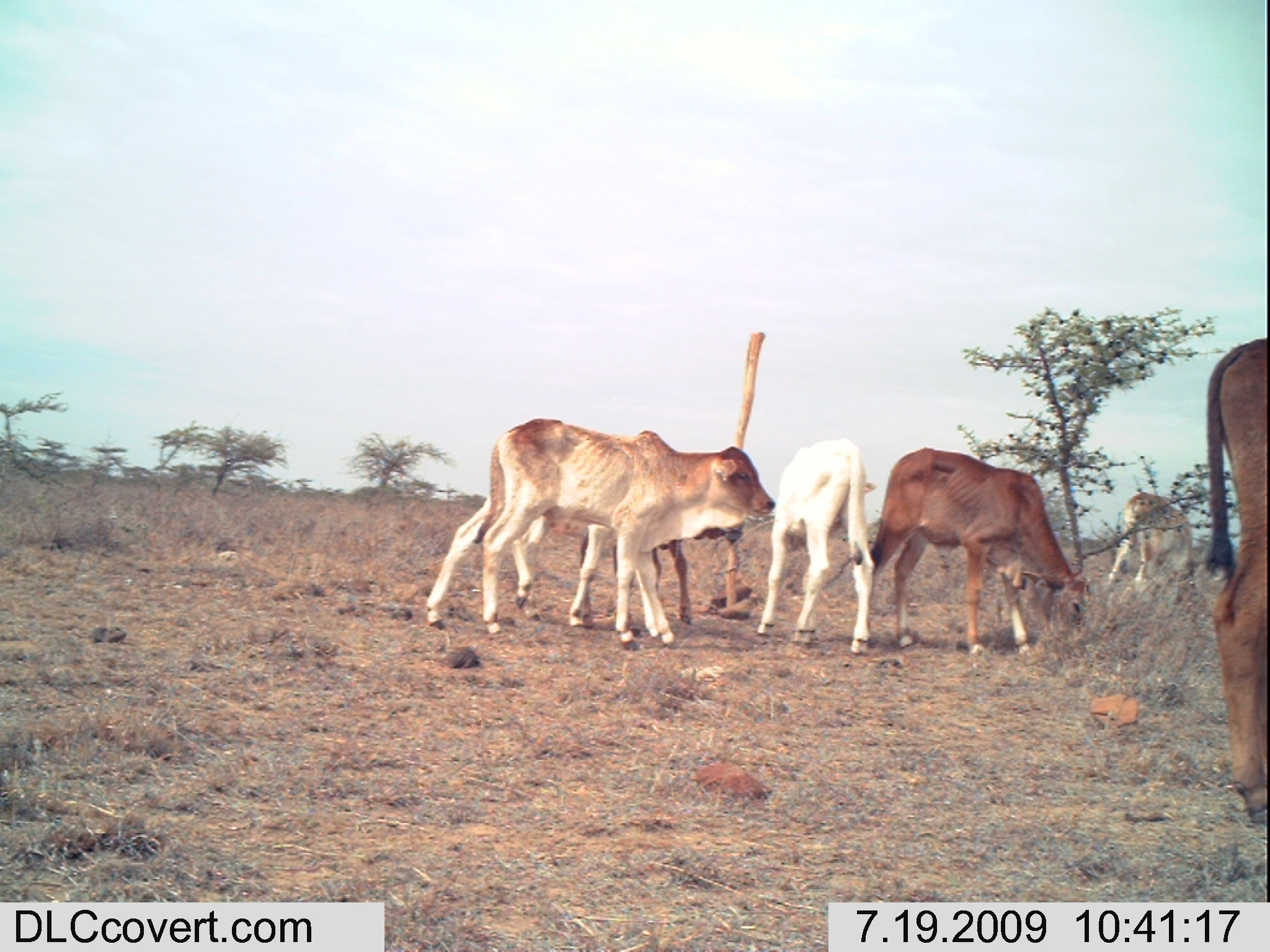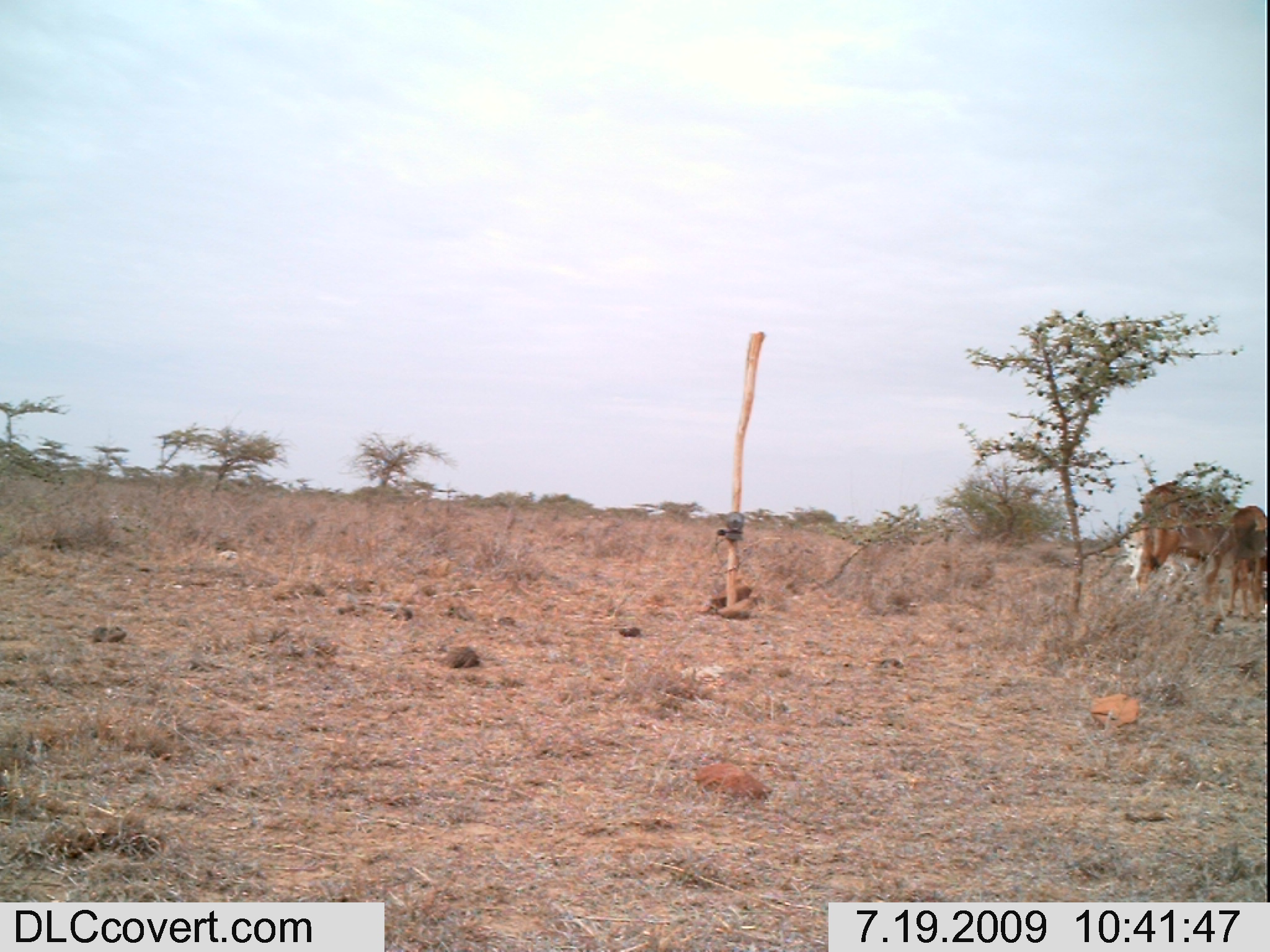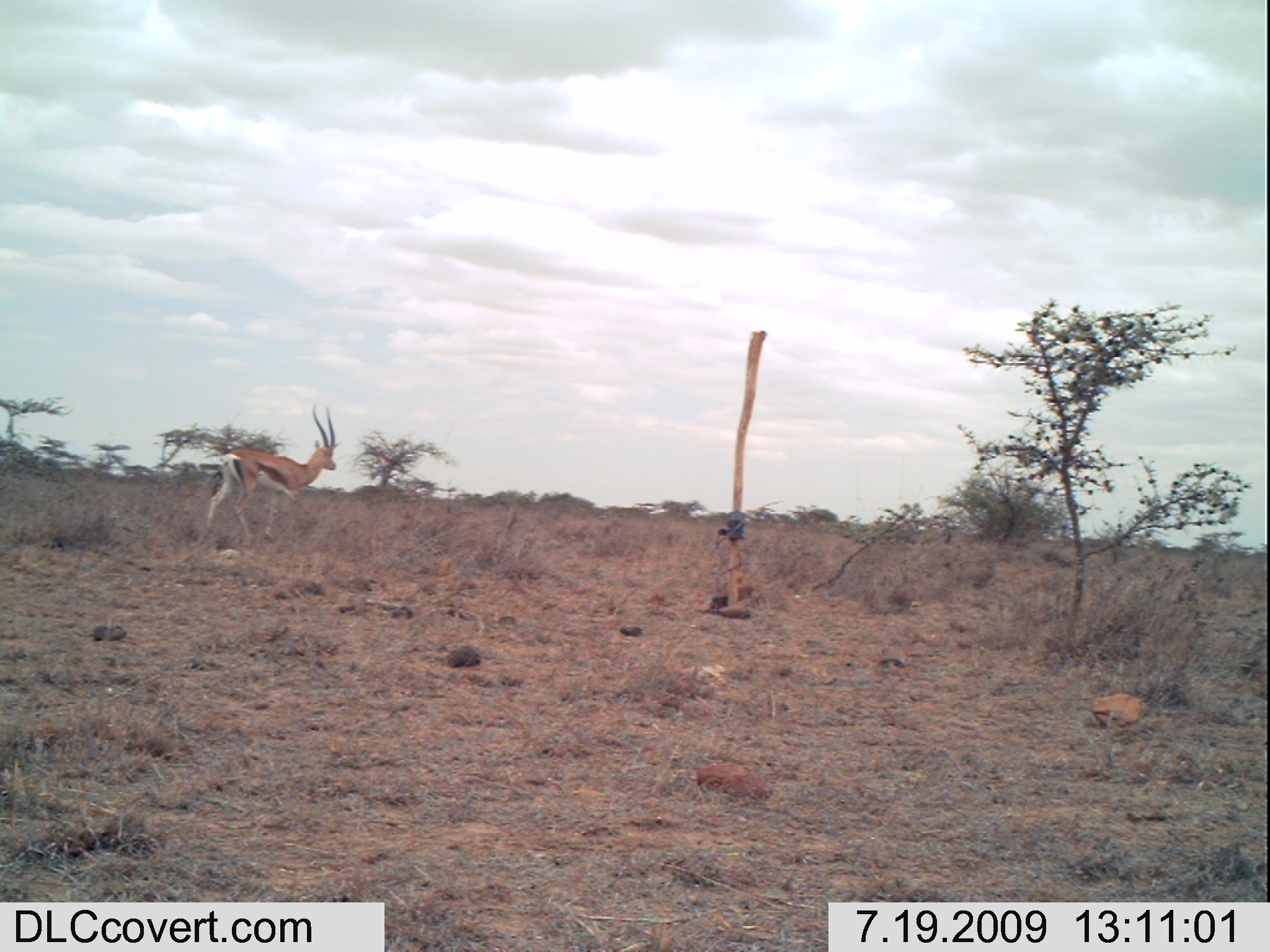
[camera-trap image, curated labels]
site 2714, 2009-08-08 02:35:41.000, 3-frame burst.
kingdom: Animalia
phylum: Chordata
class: Mammalia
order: Perissodactyla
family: Equidae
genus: Equus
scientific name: Equus quagga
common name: plains zebra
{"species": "Equus quagga (plains zebra)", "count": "1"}